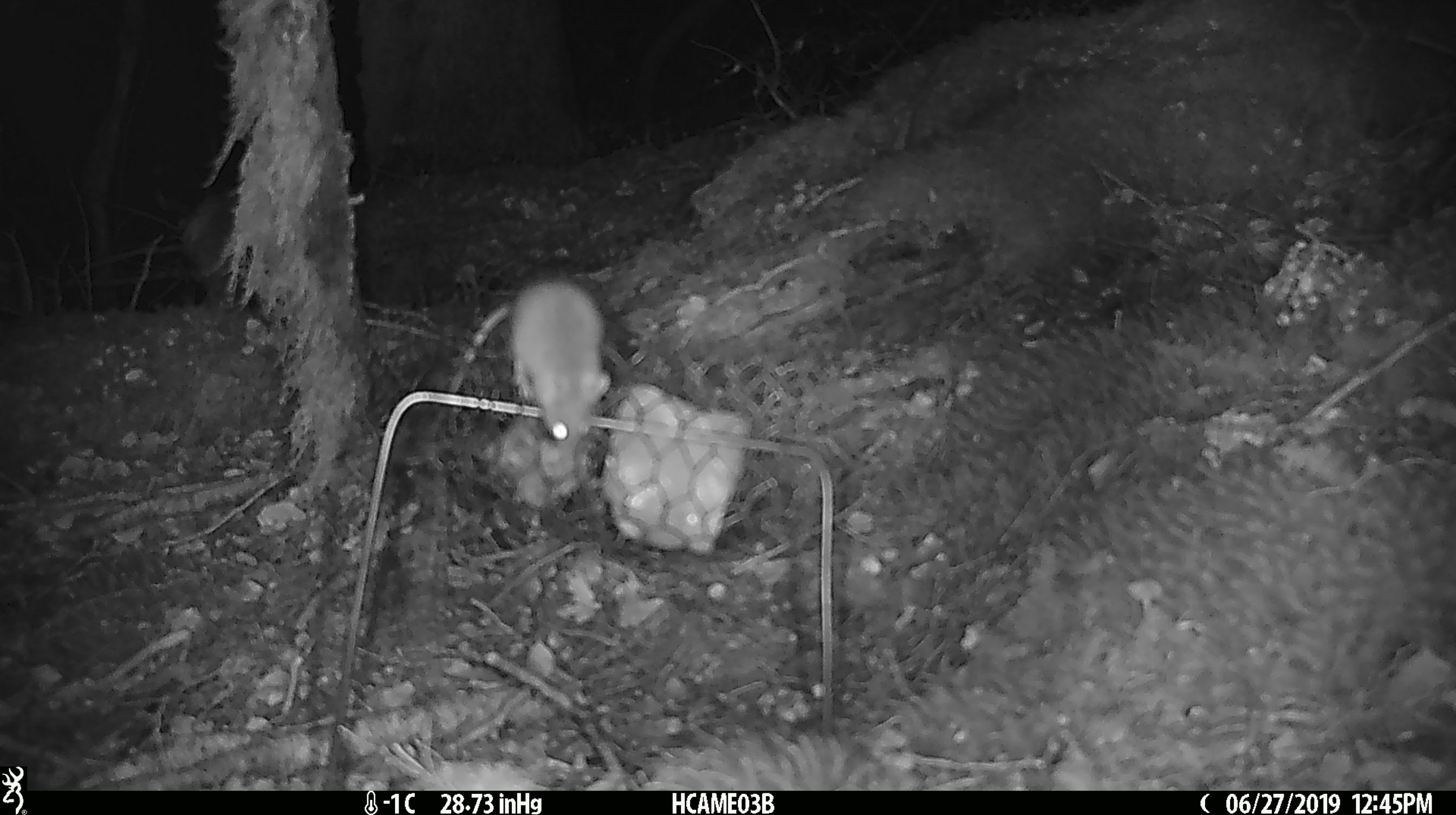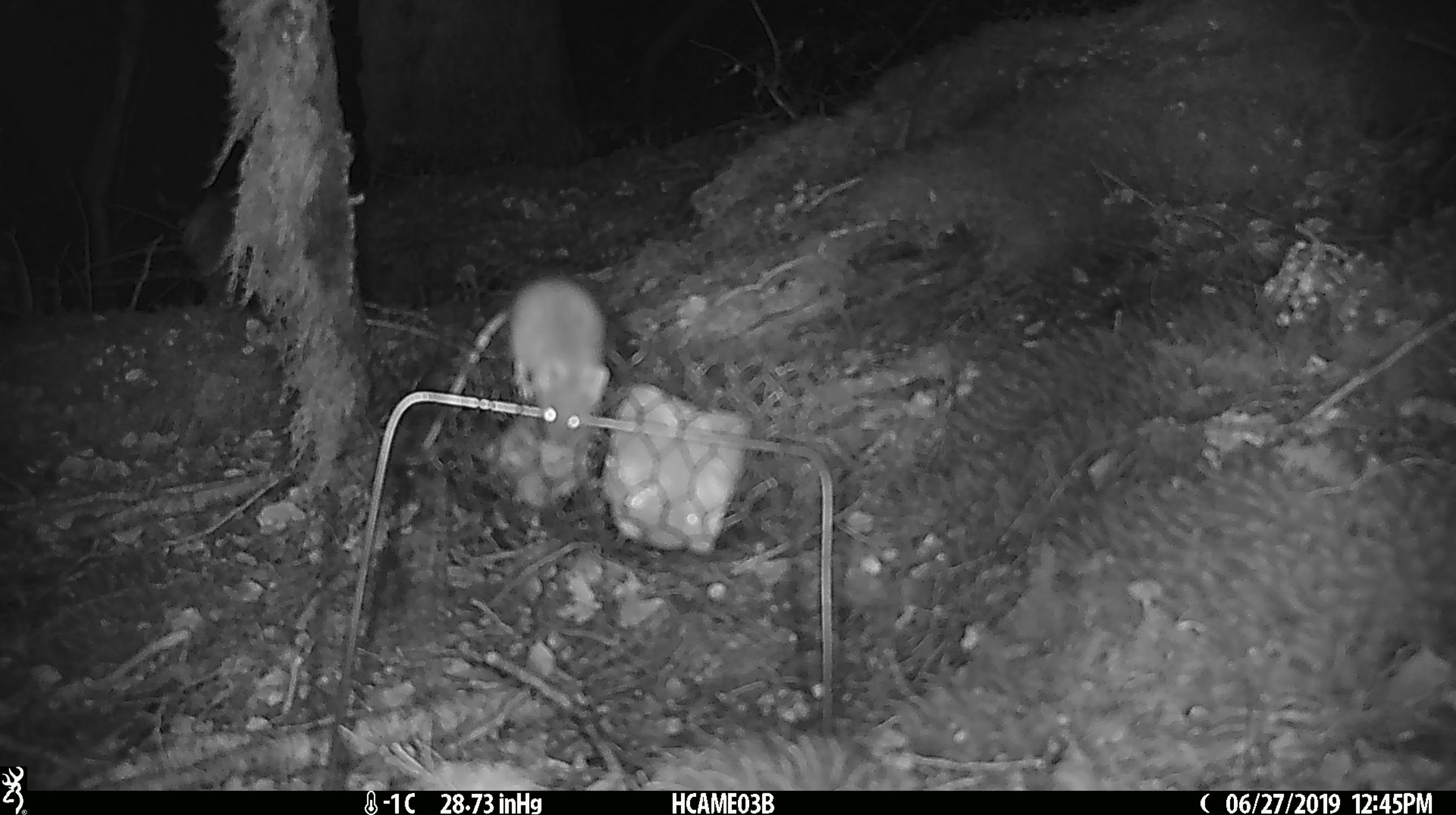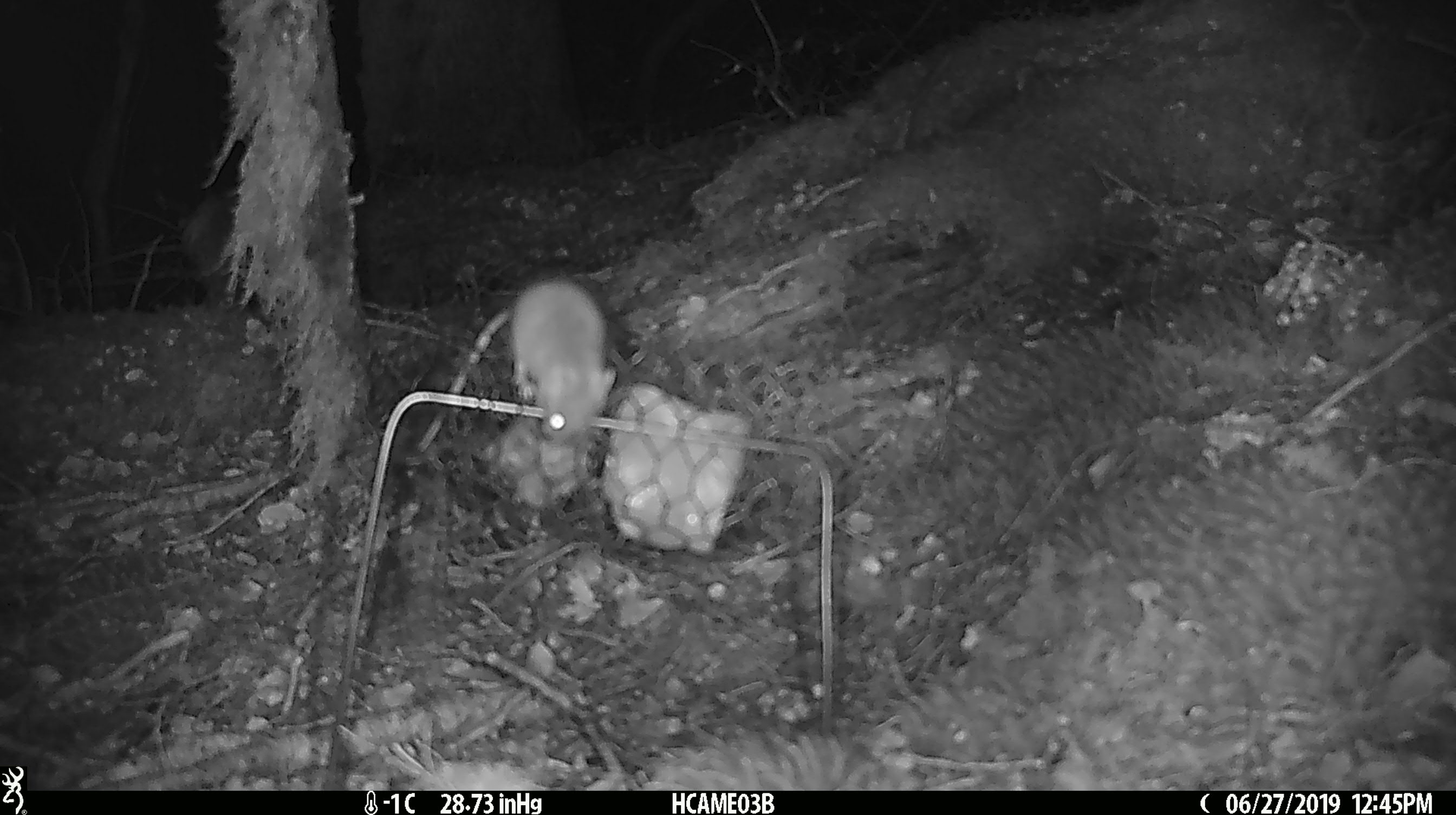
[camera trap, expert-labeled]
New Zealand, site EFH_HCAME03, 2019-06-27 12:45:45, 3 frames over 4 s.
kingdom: Animalia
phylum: Chordata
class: Mammalia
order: Rodentia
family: Muridae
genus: Mus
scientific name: Mus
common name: mouse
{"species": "mouse (Mus)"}